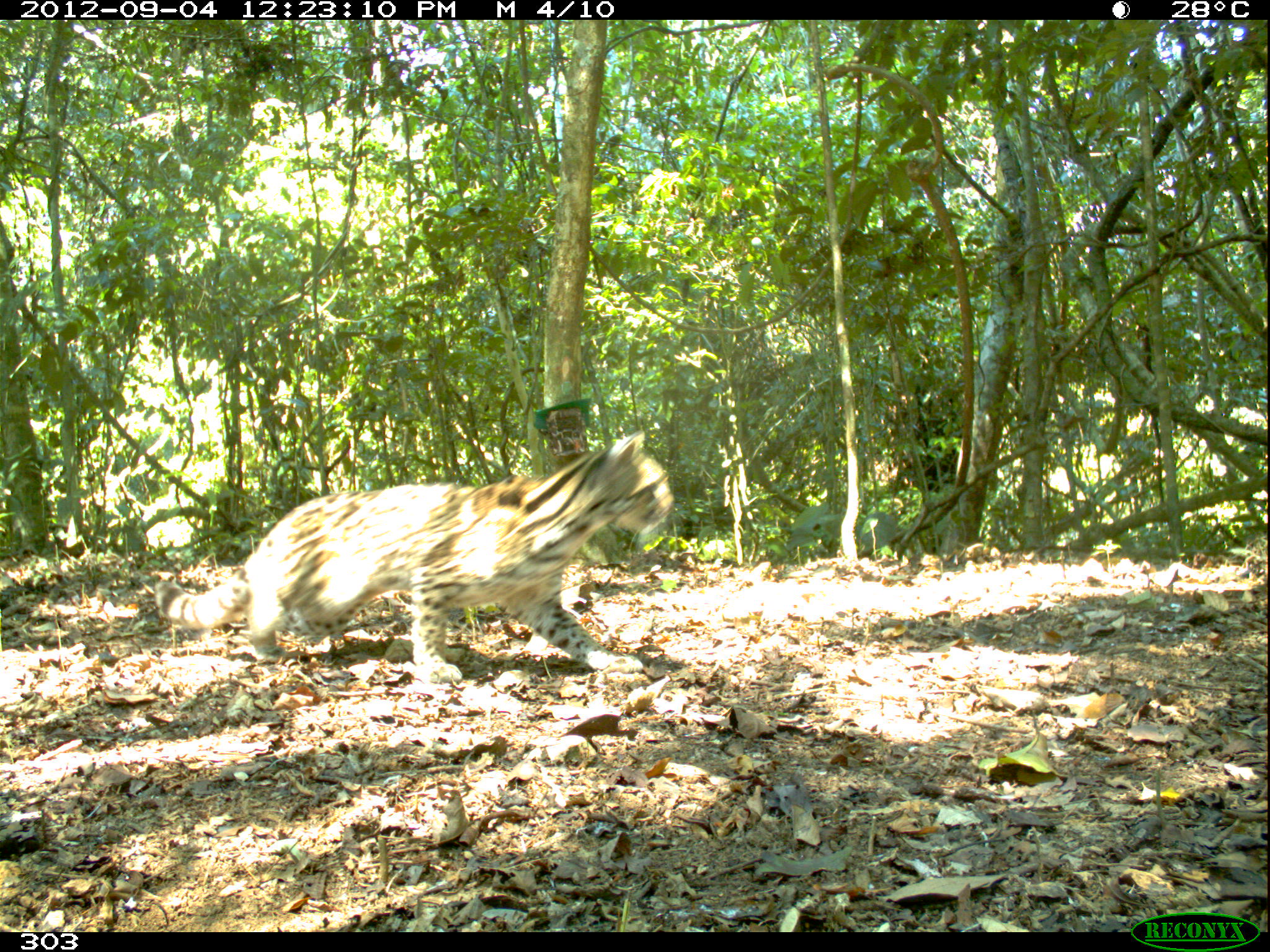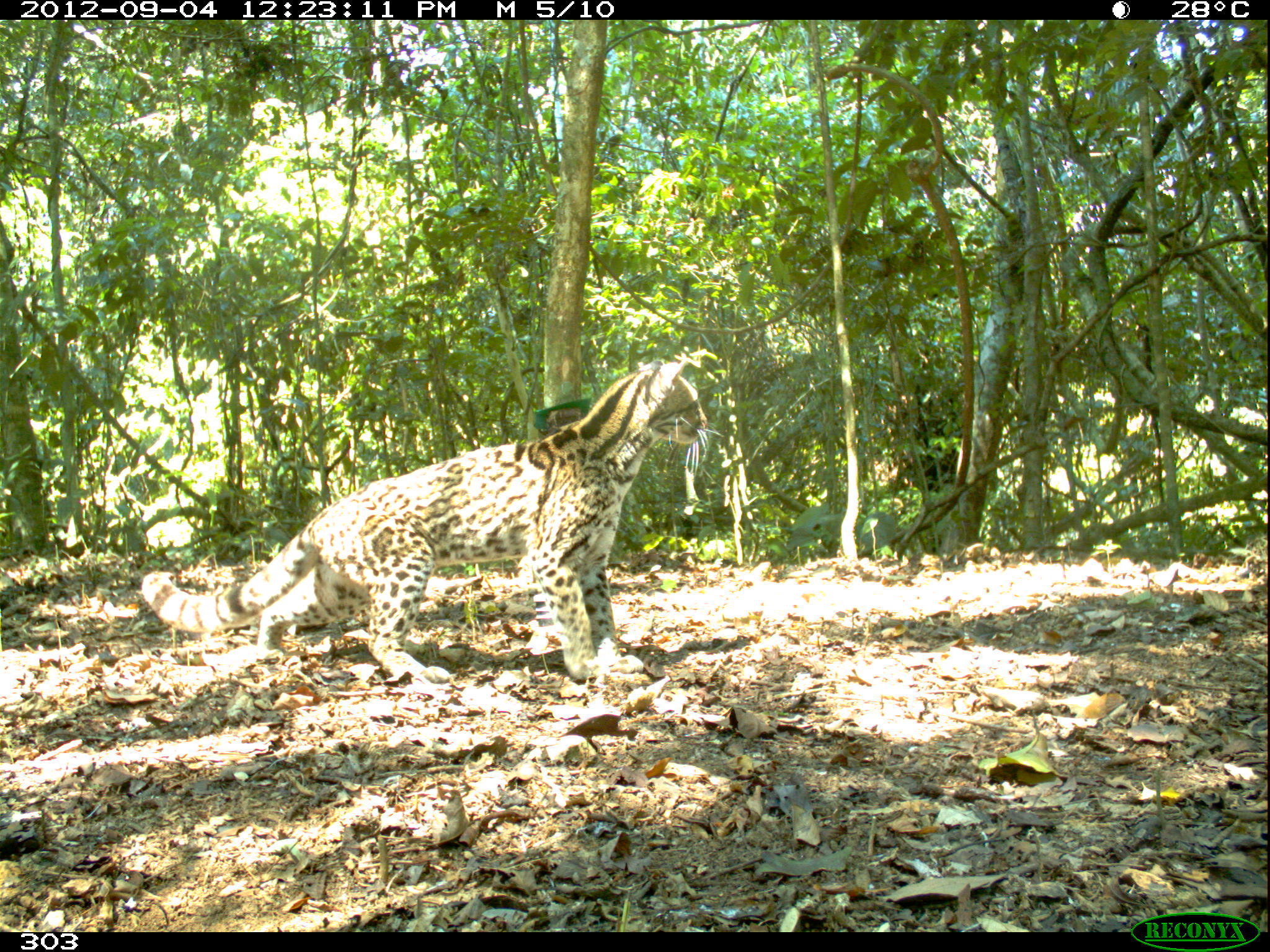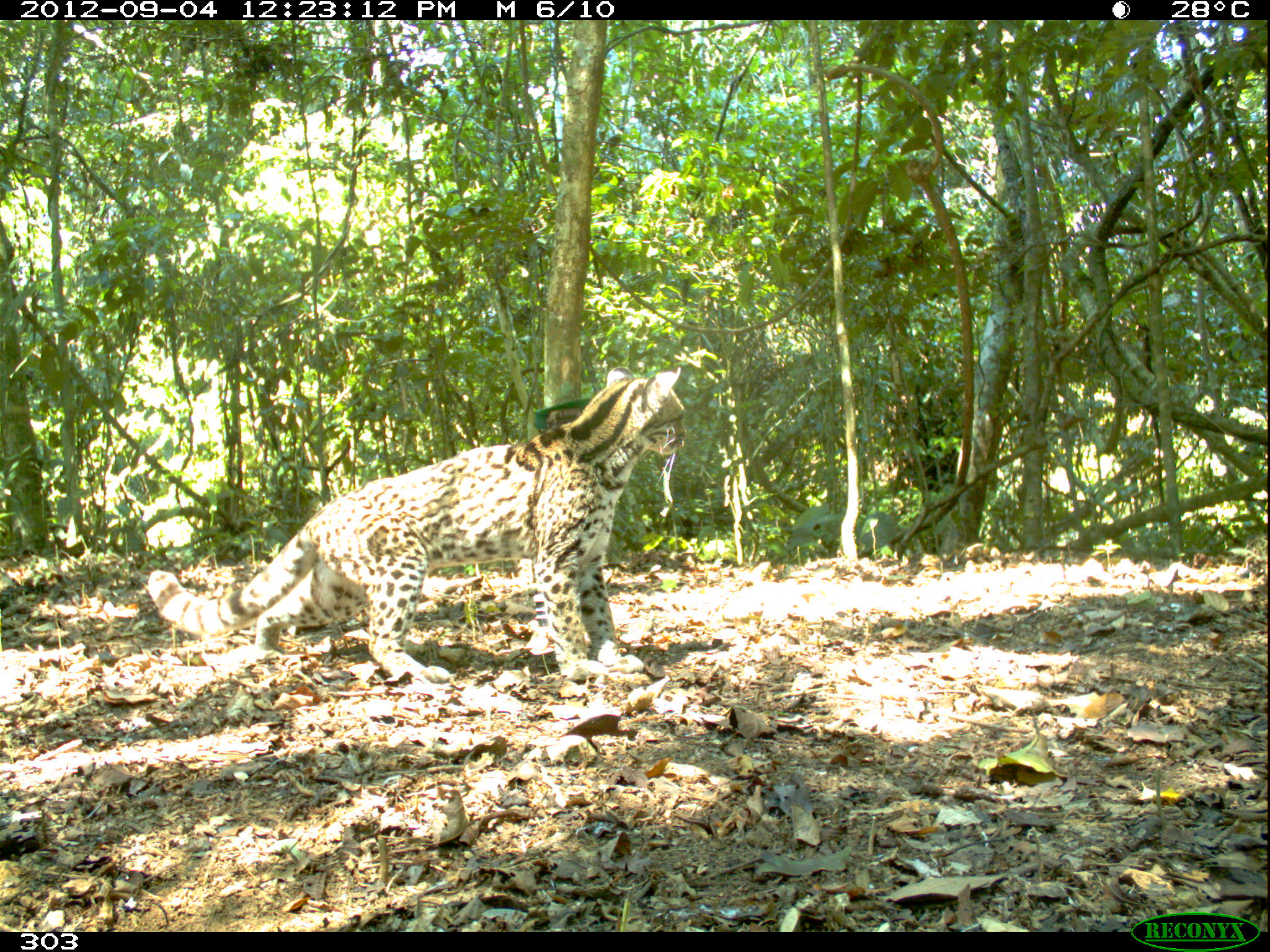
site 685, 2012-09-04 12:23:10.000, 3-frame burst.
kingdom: Animalia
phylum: Chordata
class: Mammalia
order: Carnivora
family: Felidae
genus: Leopardus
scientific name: Leopardus wiedii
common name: margay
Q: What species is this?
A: Leopardus wiedii (margay).